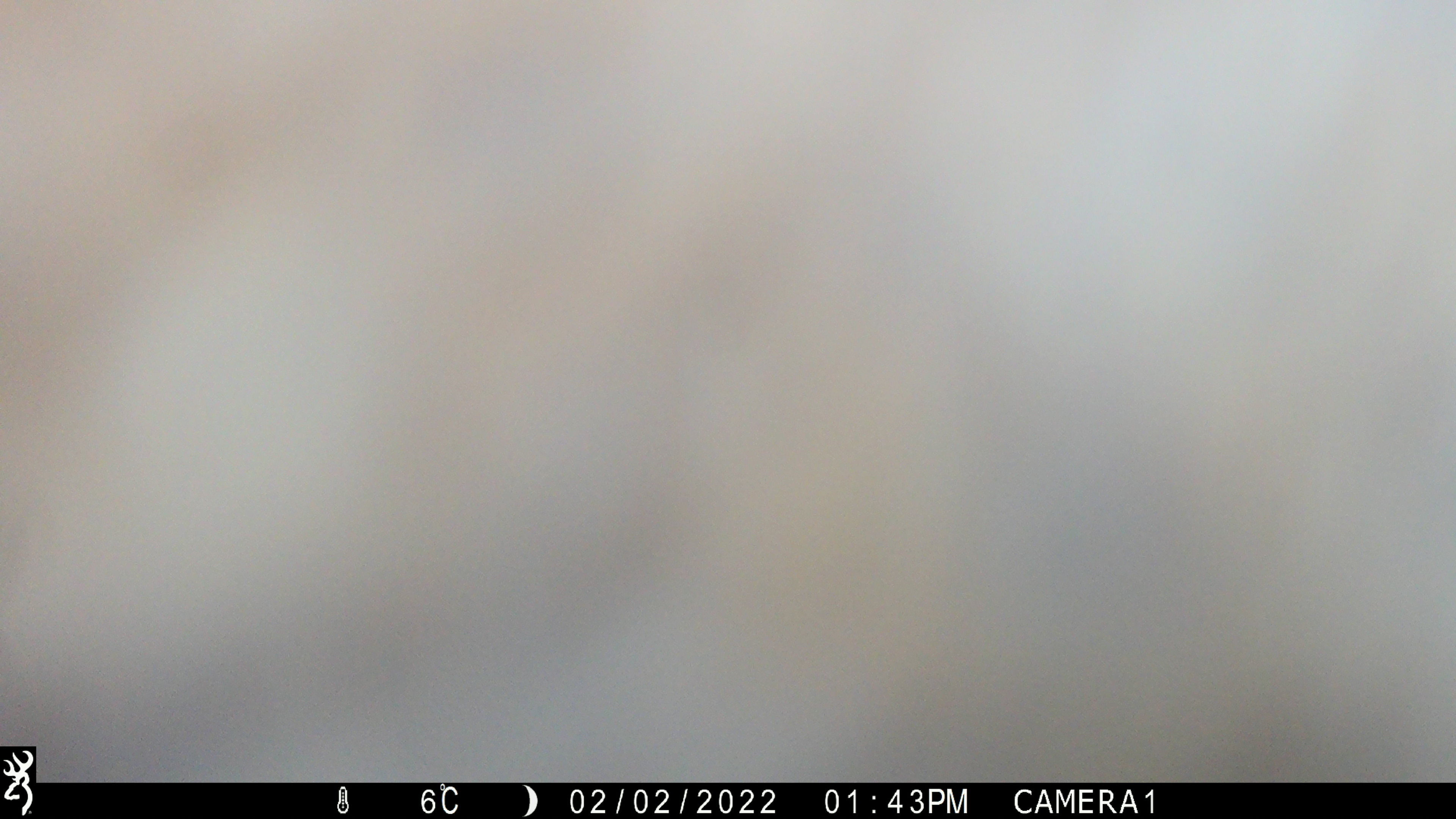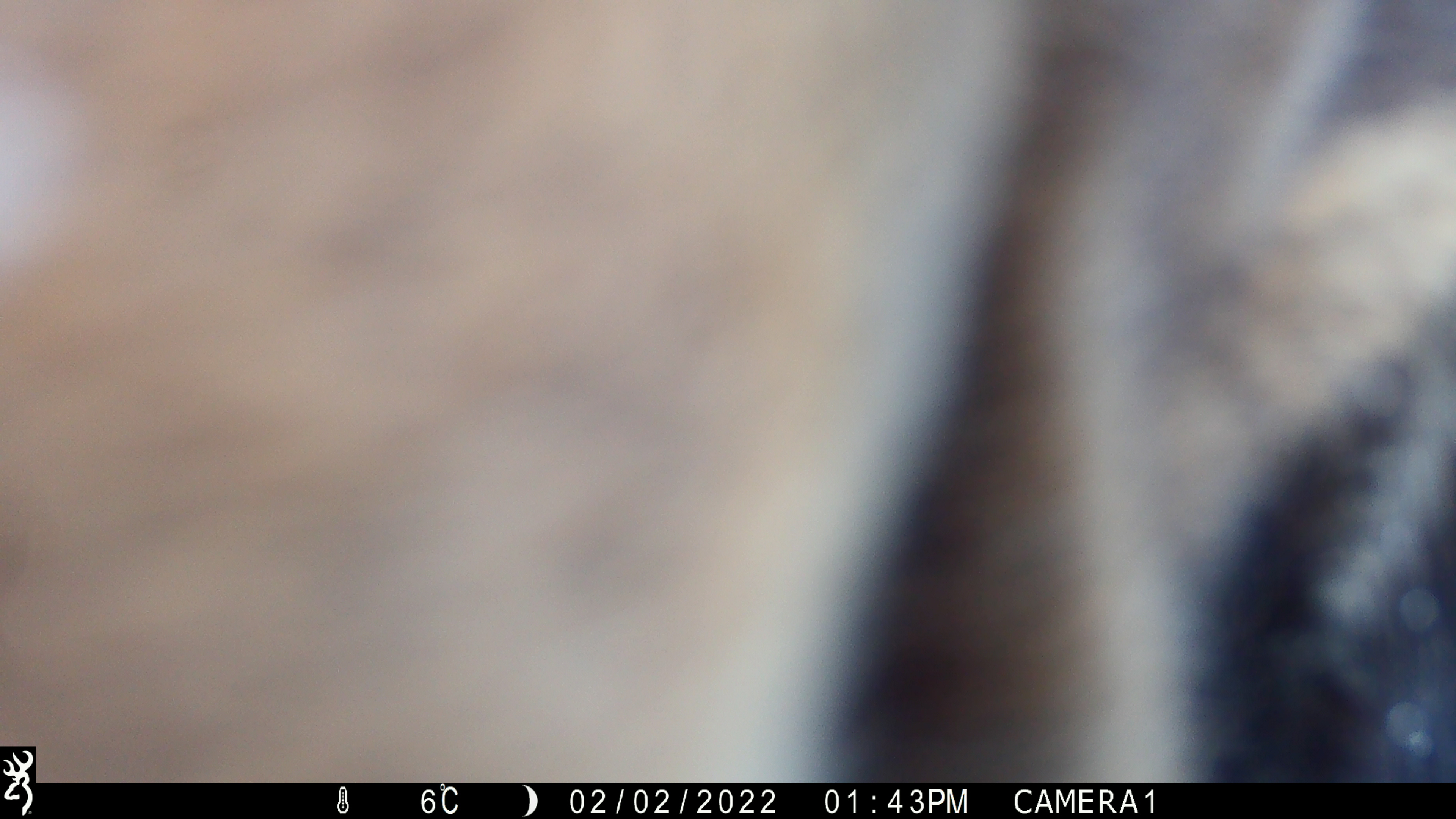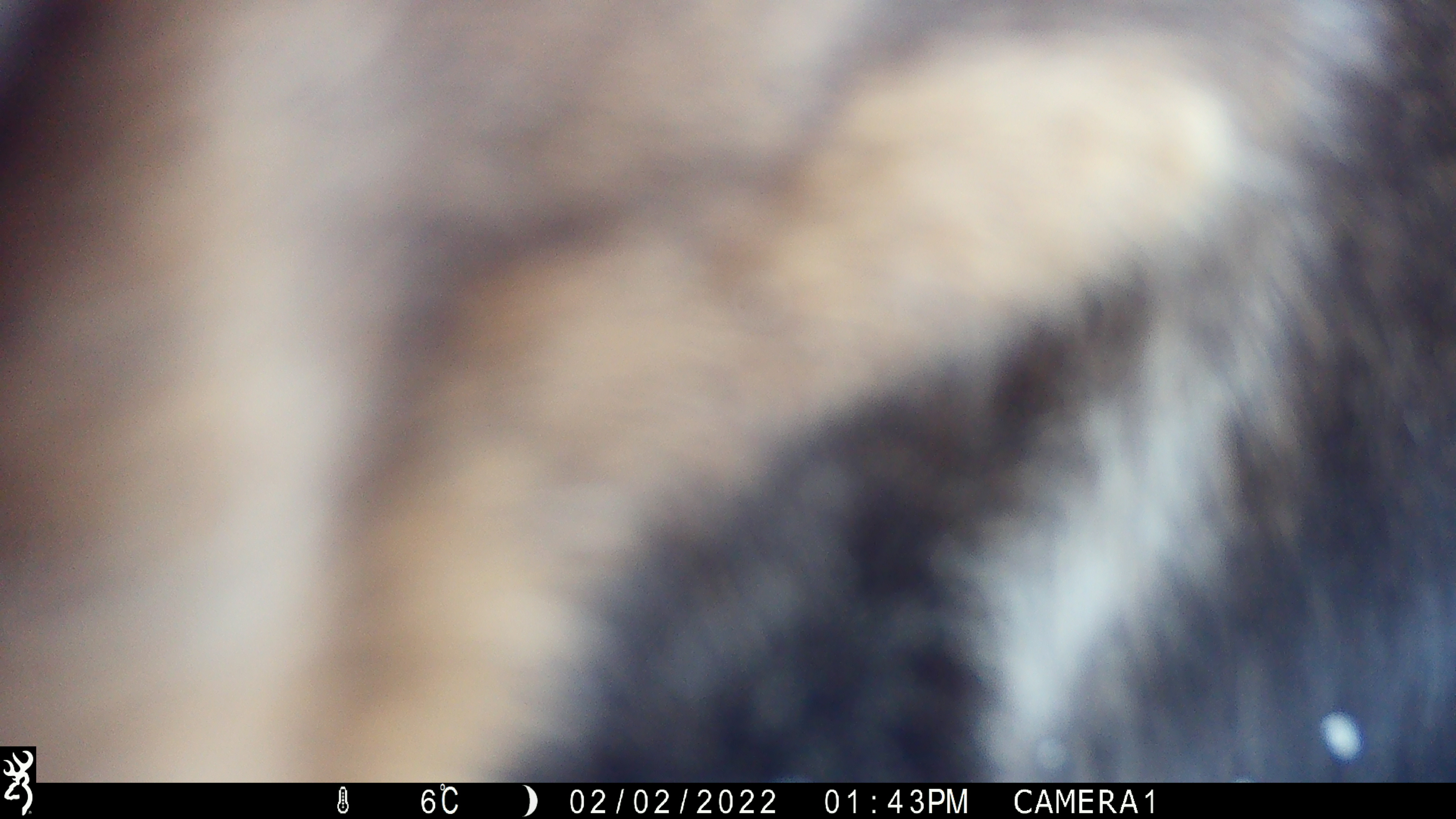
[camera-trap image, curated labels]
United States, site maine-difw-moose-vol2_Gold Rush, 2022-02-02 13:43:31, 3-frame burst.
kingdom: Animalia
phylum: Chordata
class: Mammalia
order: Artiodactyla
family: Cervidae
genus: Alces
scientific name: Alces alces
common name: moose